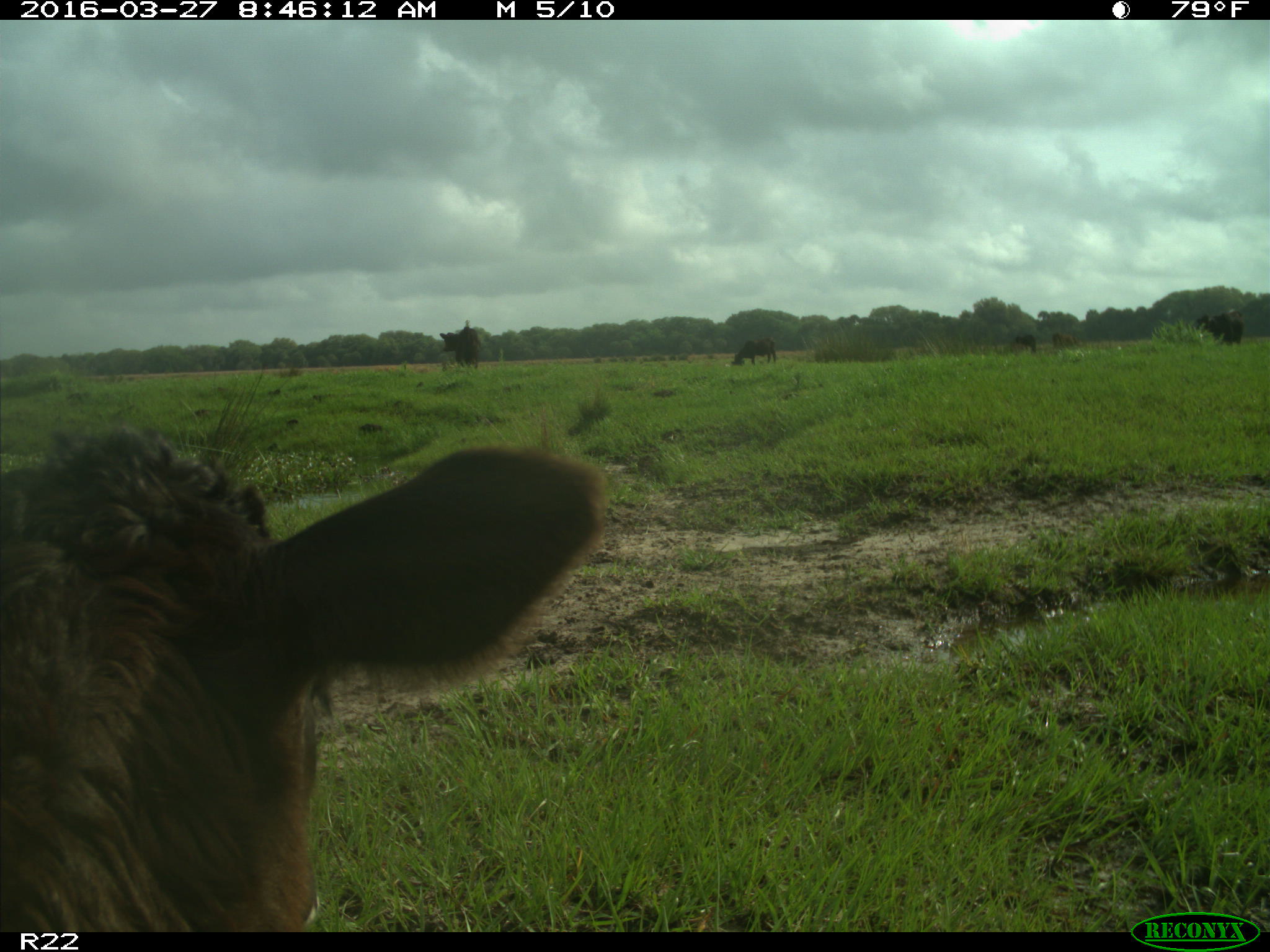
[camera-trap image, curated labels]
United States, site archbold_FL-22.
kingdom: Animalia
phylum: Chordata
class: Mammalia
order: Artiodactyla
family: Bovidae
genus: Bos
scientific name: Bos taurus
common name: domestic cow